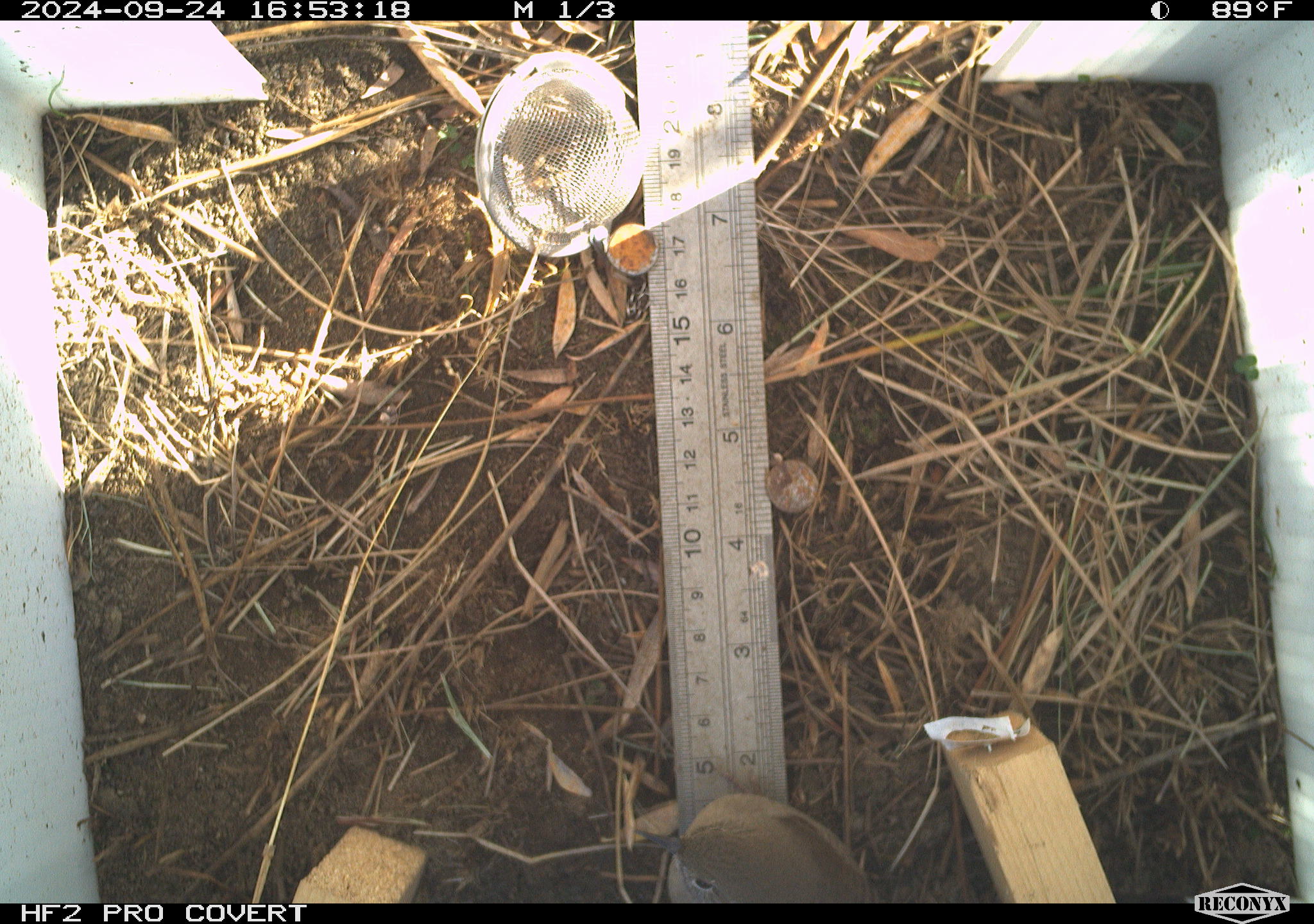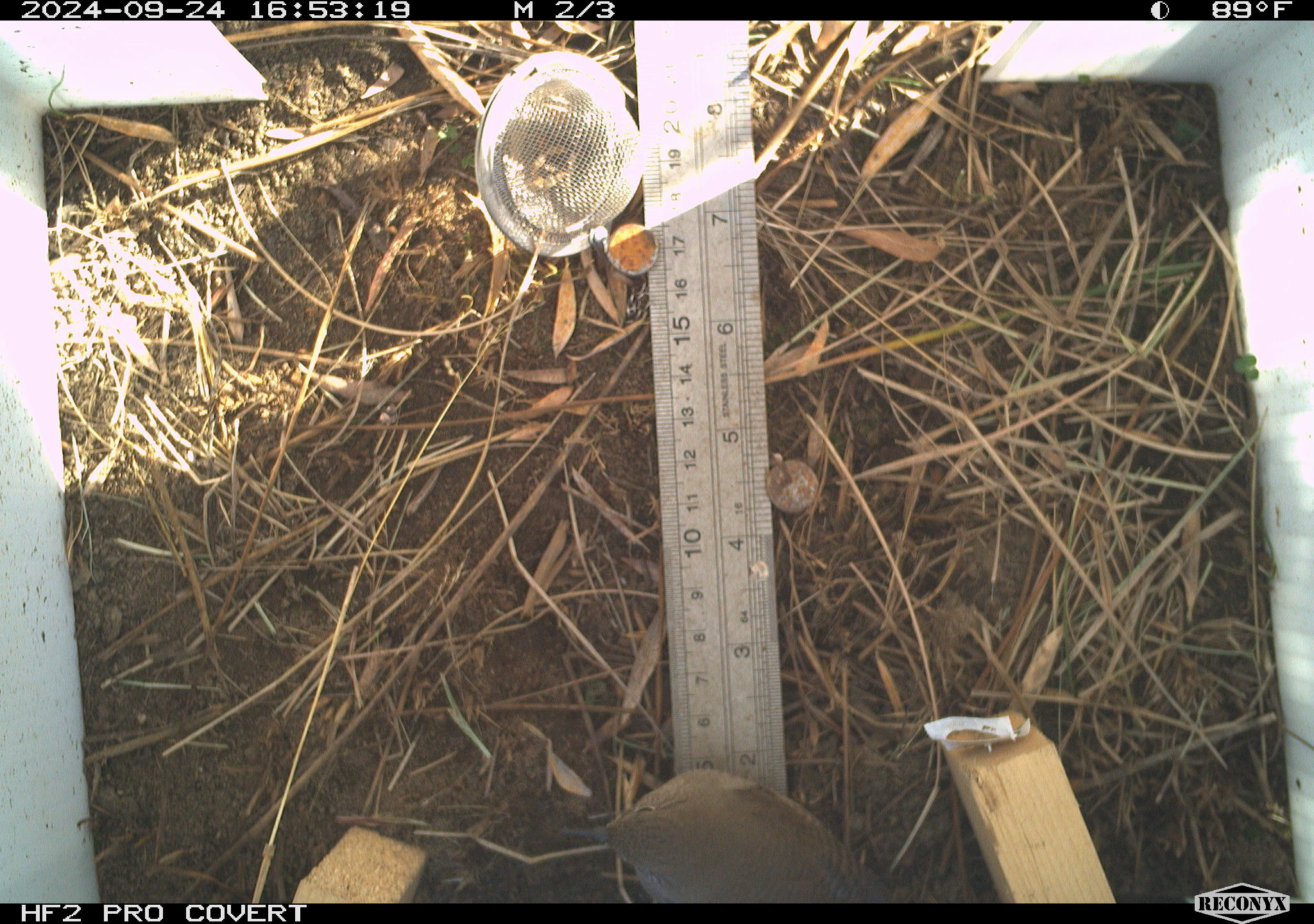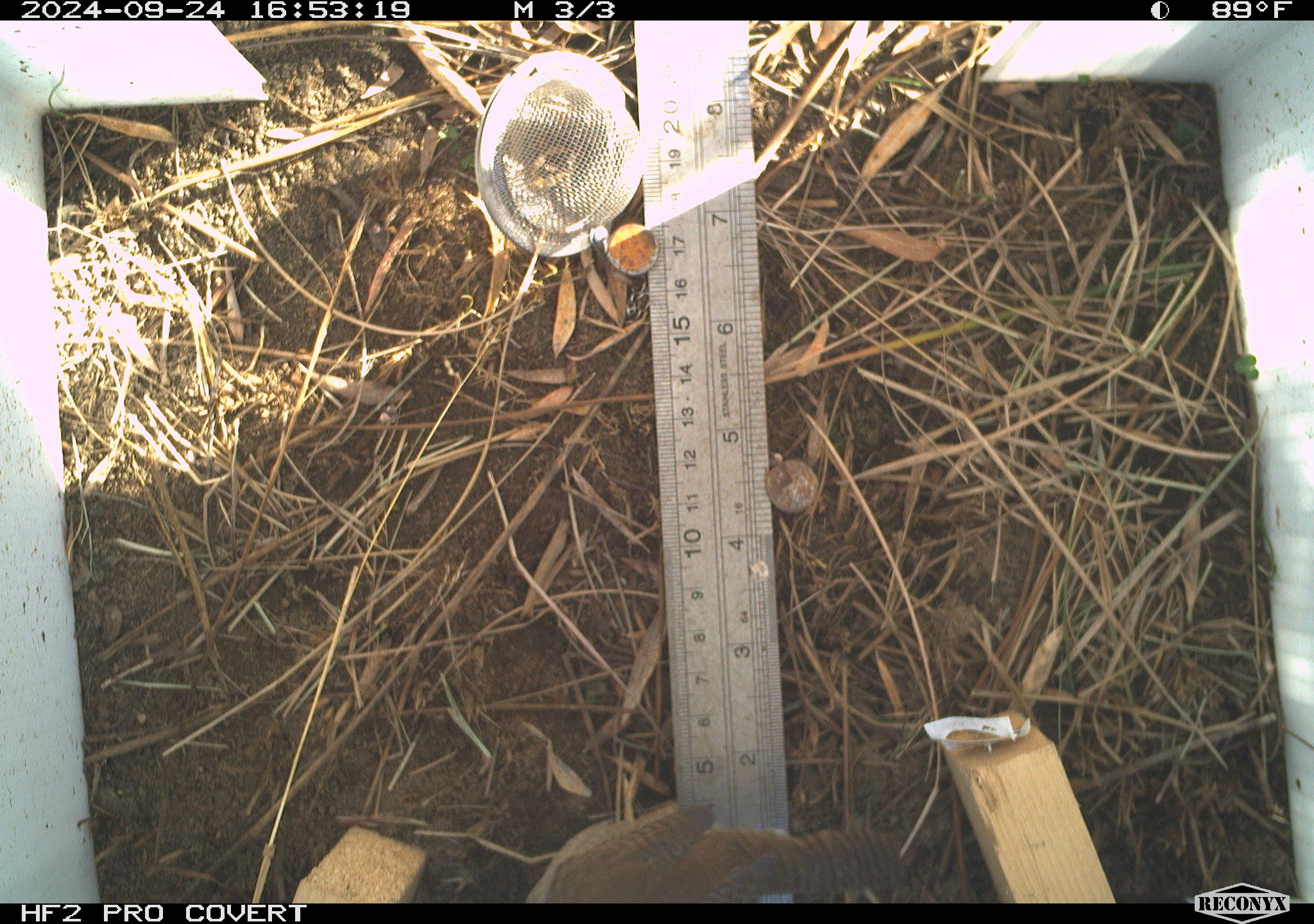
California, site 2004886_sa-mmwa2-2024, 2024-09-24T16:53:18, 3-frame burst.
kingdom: Animalia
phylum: Chordata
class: Aves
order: Passeriformes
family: Troglodytidae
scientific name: Troglodytidae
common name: wren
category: troglodytidae family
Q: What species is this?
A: Troglodytidae family (wren) (Troglodytidae).